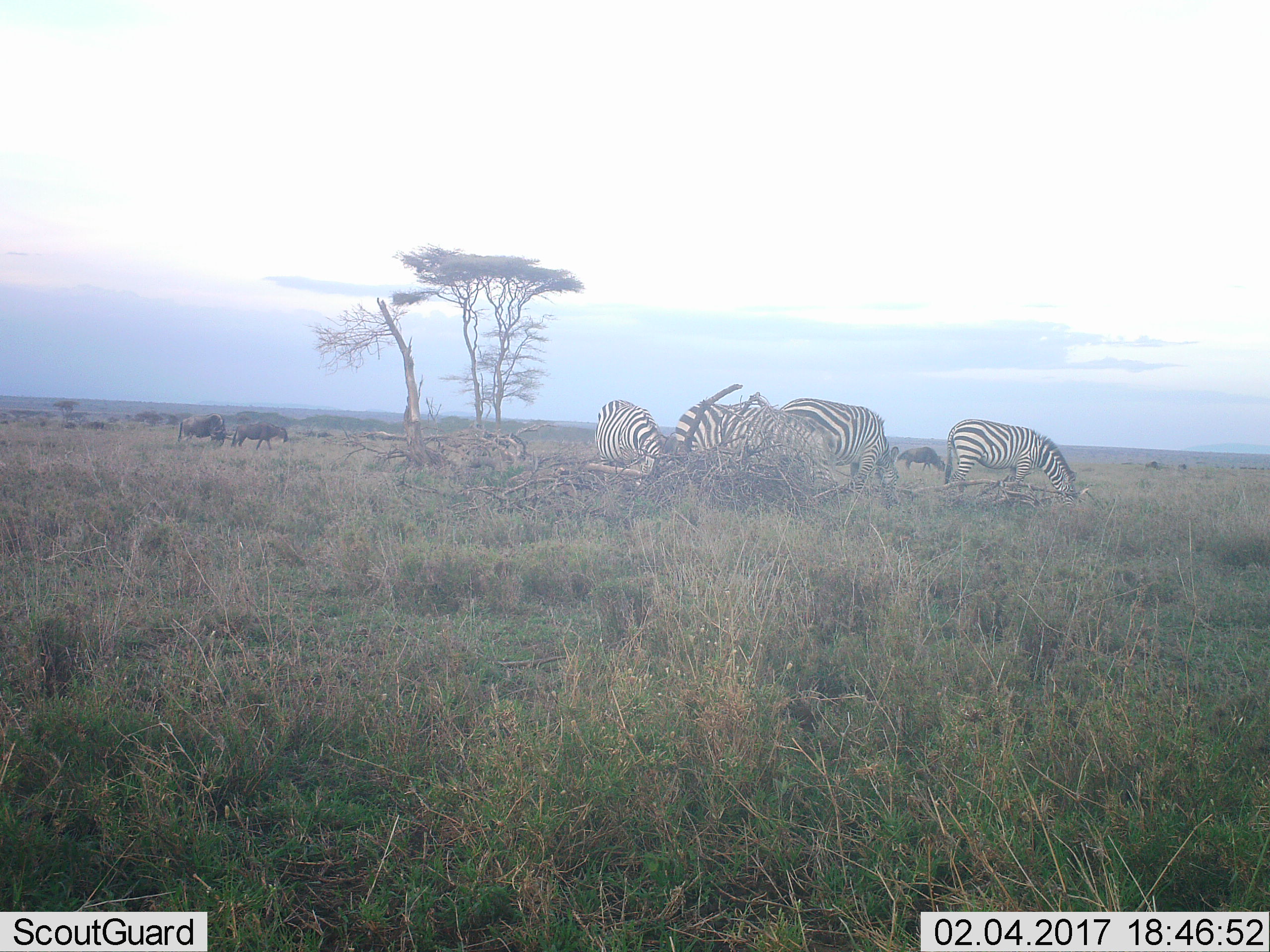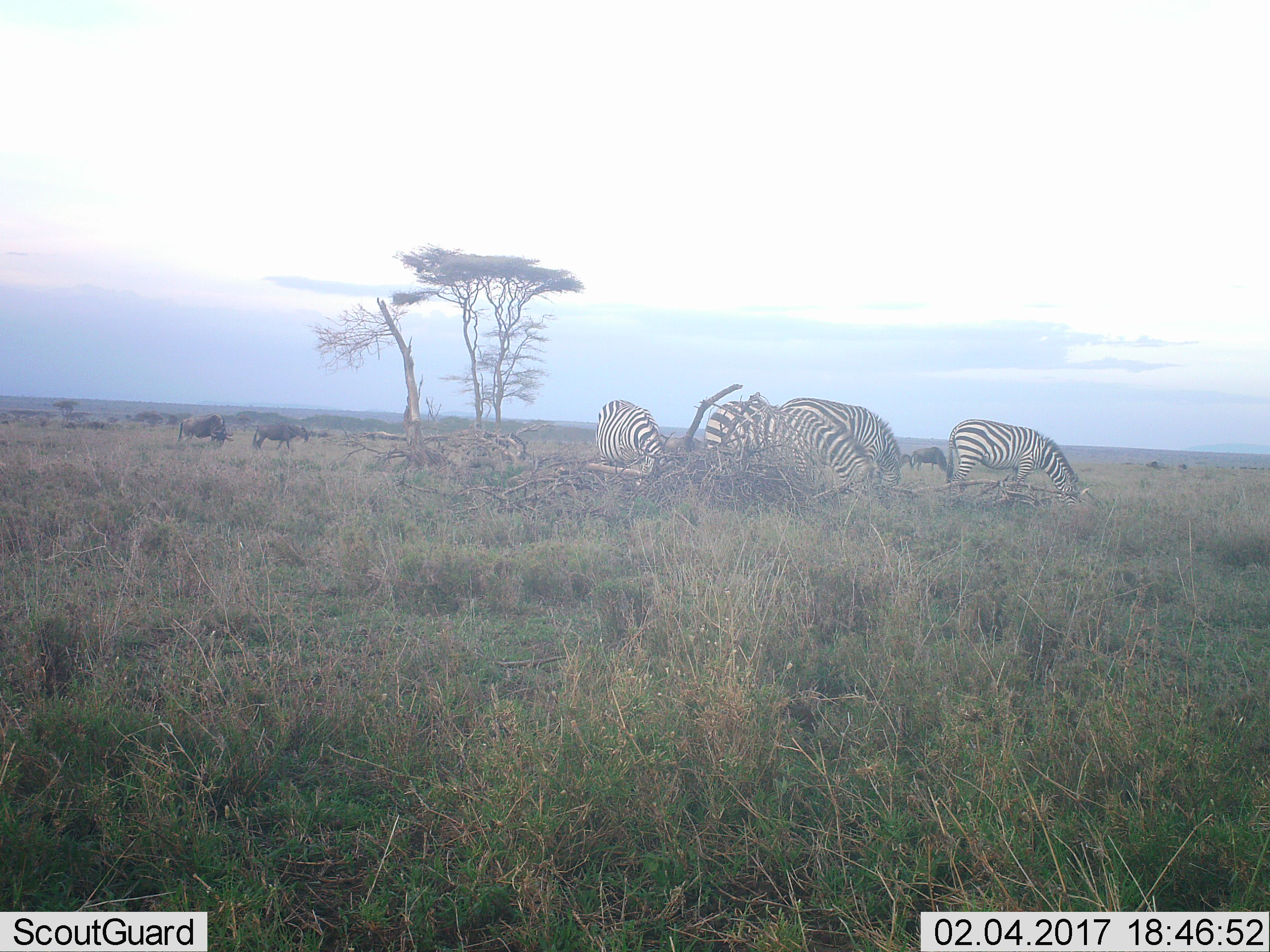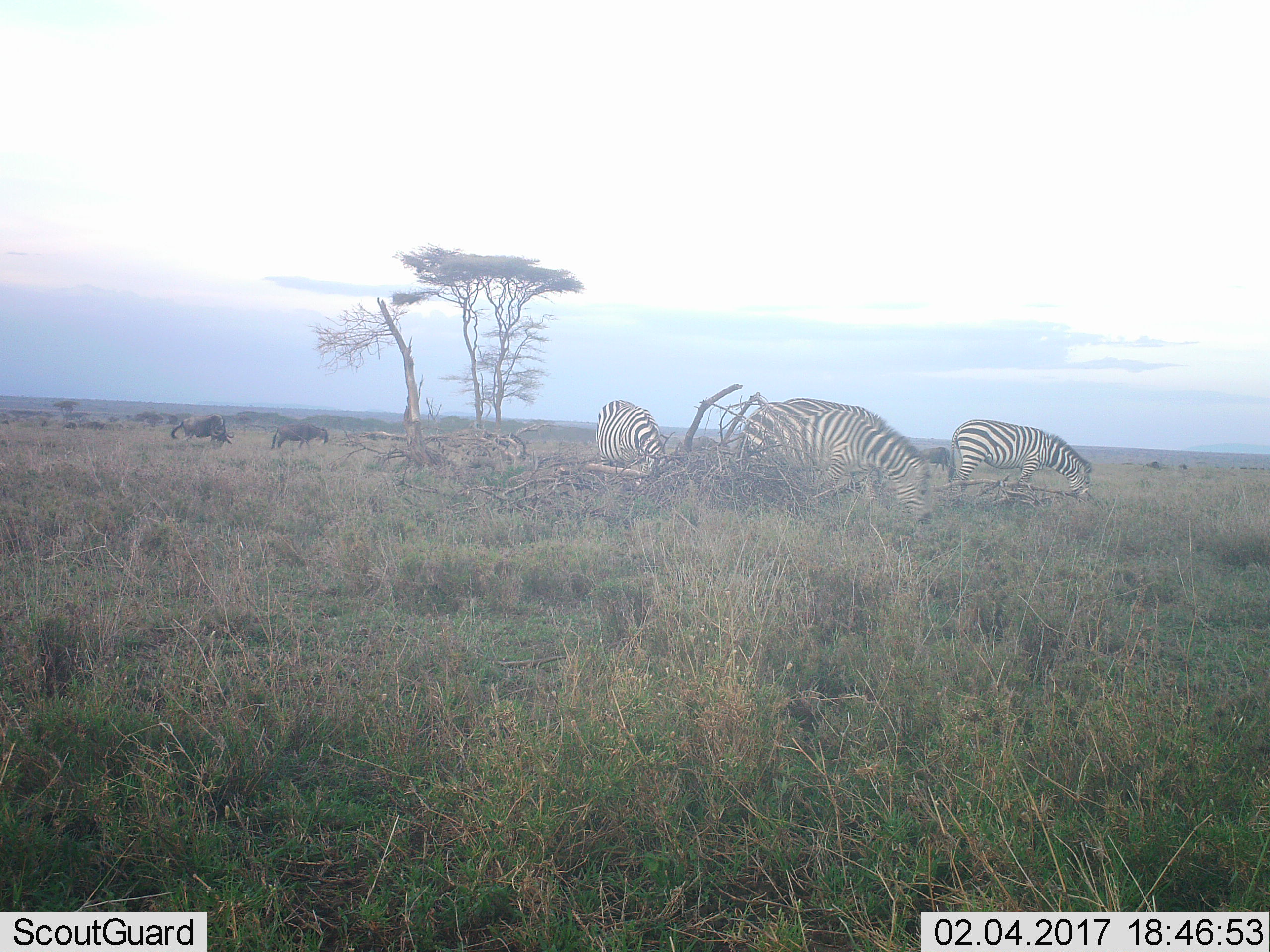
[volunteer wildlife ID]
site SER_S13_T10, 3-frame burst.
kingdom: Animalia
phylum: Chordata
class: Mammalia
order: Artiodactyla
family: Bovidae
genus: Connochaetes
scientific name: Connochaetes taurinus taurinus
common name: blue wildebeest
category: wildebeestblue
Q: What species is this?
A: Wildebeestblue (blue wildebeest) (Connochaetes taurinus taurinus).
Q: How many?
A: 3.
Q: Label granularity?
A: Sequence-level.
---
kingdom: Animalia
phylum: Chordata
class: Mammalia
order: Perissodactyla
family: Equidae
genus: Equus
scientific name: Equus quagga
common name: plains zebra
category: zebraplains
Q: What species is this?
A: Zebraplains (plains zebra) (Equus quagga).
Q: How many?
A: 4.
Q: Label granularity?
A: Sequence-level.